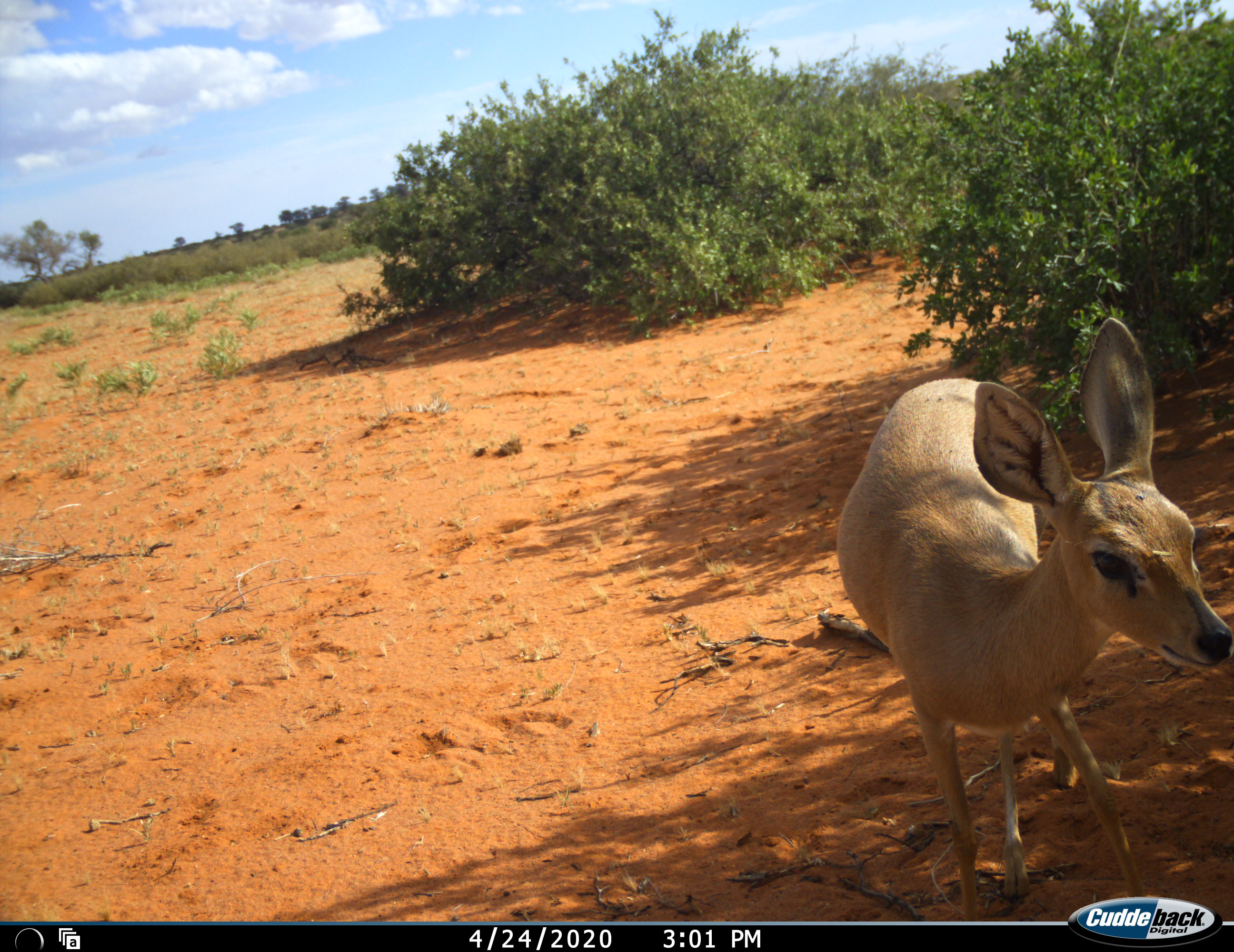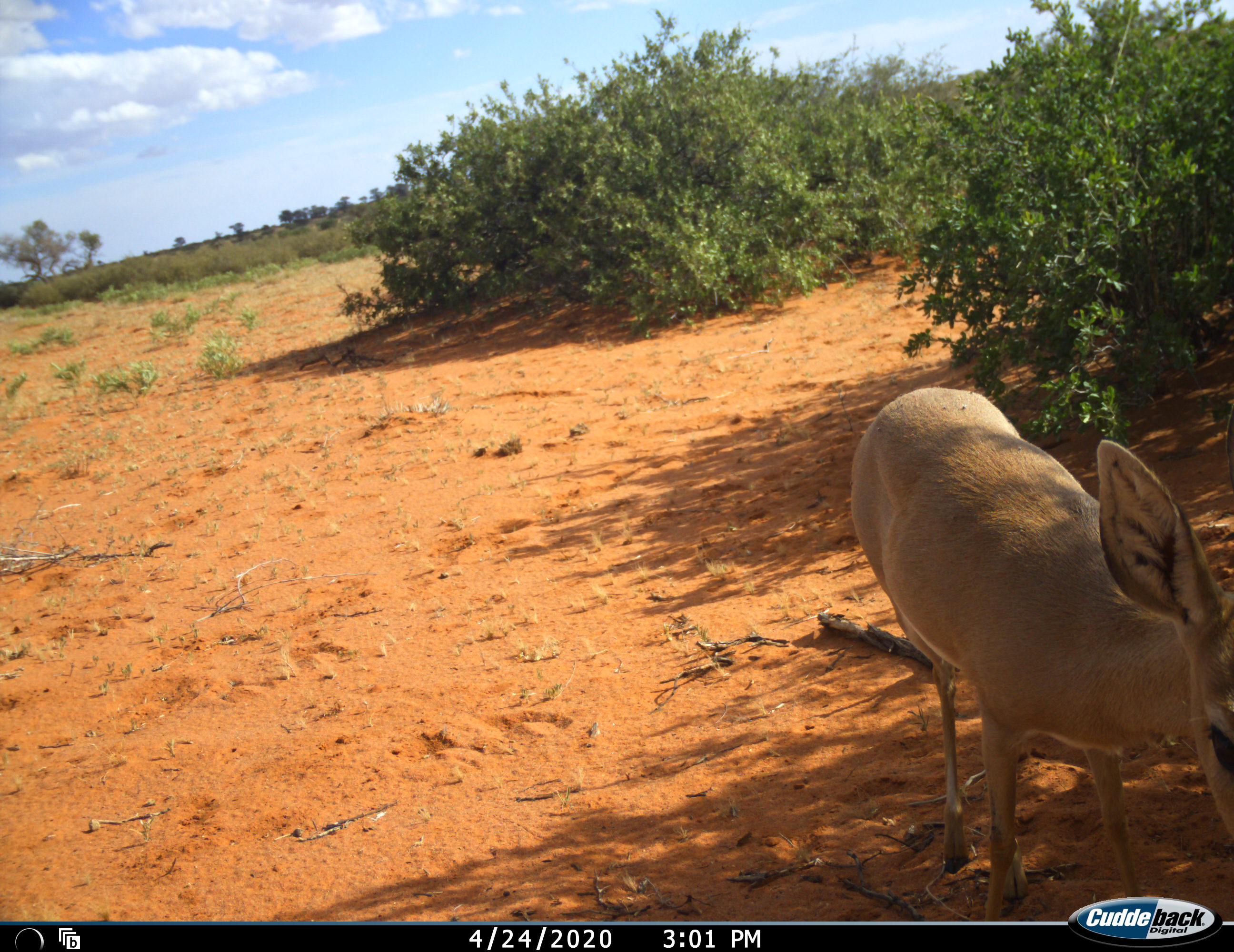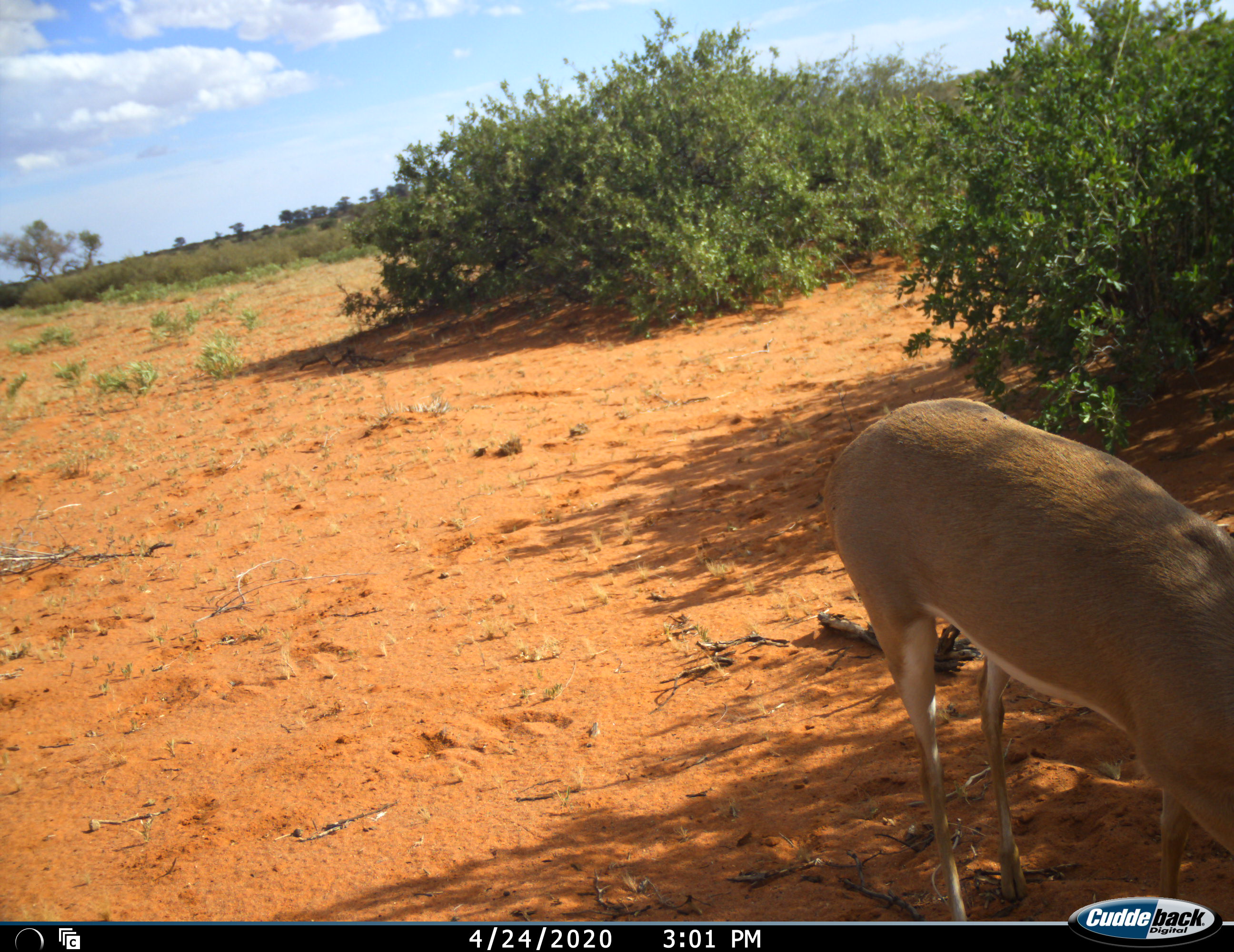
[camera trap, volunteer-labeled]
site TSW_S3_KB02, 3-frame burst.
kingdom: Animalia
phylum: Chordata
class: Mammalia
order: Artiodactyla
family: Bovidae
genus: Raphicerus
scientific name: Raphicerus campestris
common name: steenbok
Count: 1.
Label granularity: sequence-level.